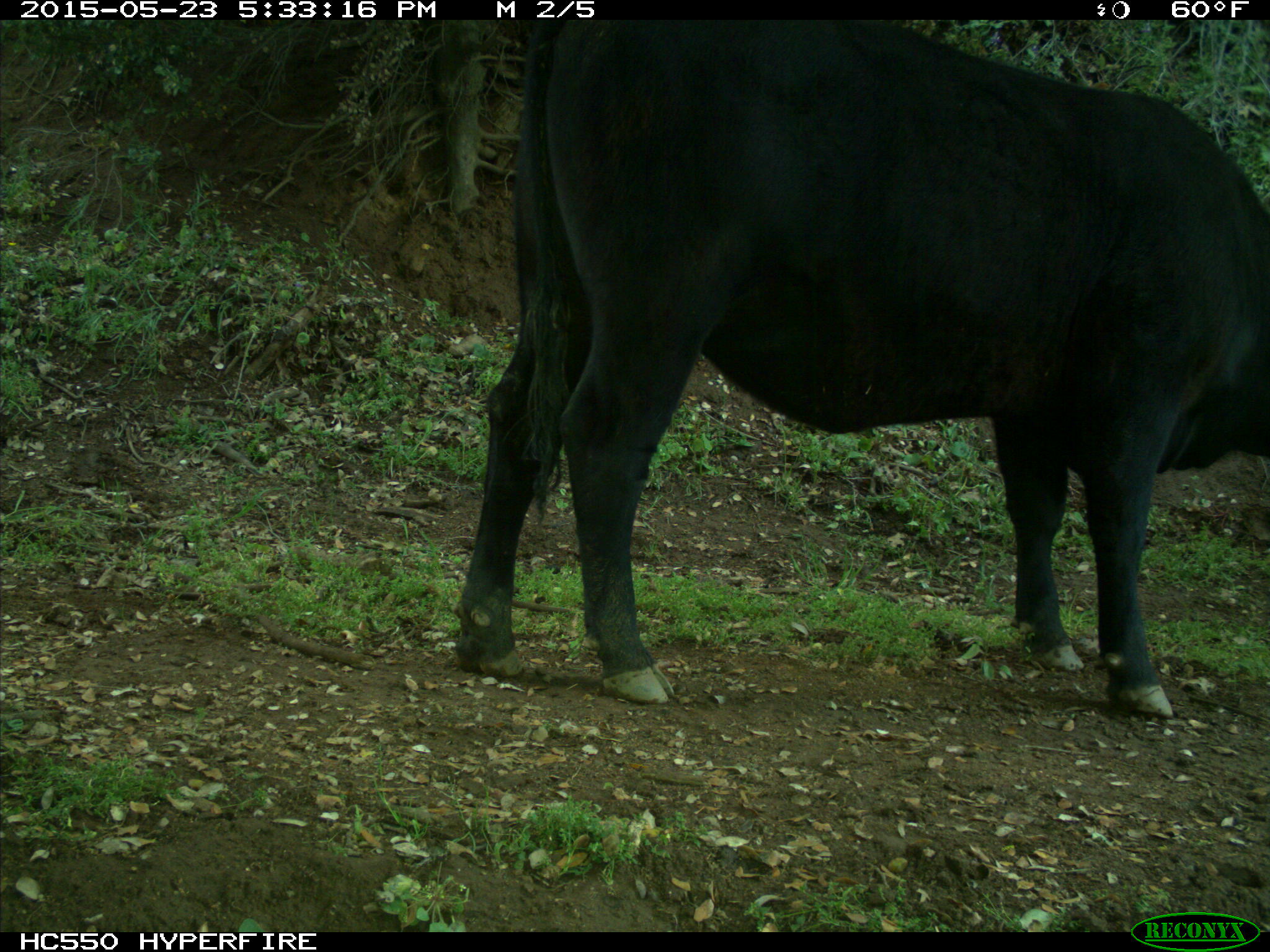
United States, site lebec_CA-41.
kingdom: Animalia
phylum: Chordata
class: Mammalia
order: Artiodactyla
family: Bovidae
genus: Bos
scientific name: Bos taurus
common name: domestic cow